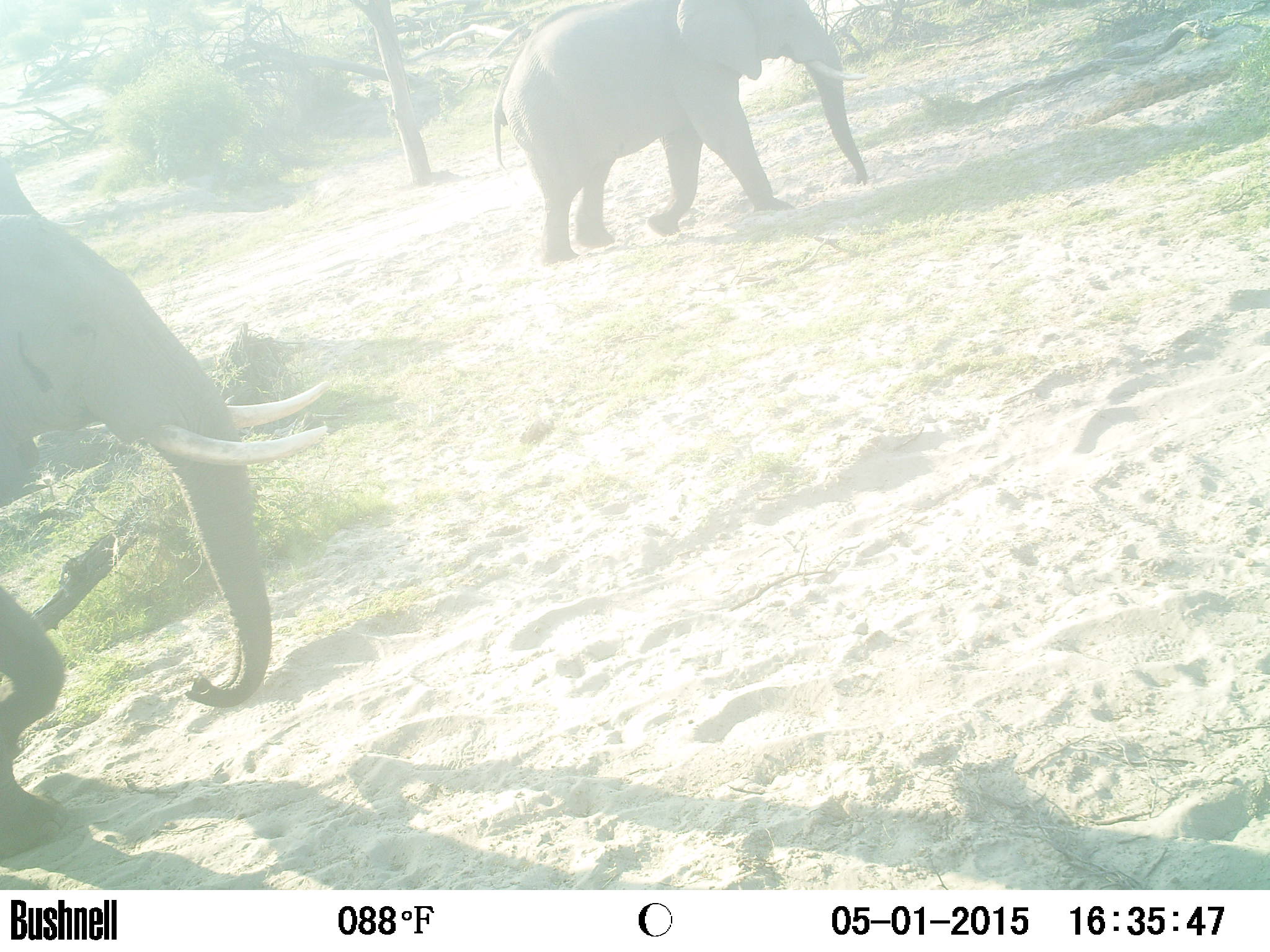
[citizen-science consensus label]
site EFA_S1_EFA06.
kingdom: Animalia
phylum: Chordata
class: Mammalia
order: Proboscidea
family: Elephantidae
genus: Loxodonta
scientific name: Loxodonta africana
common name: african bush elephant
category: elephant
Elephant (african bush elephant) (Loxodonta africana), count 2. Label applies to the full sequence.